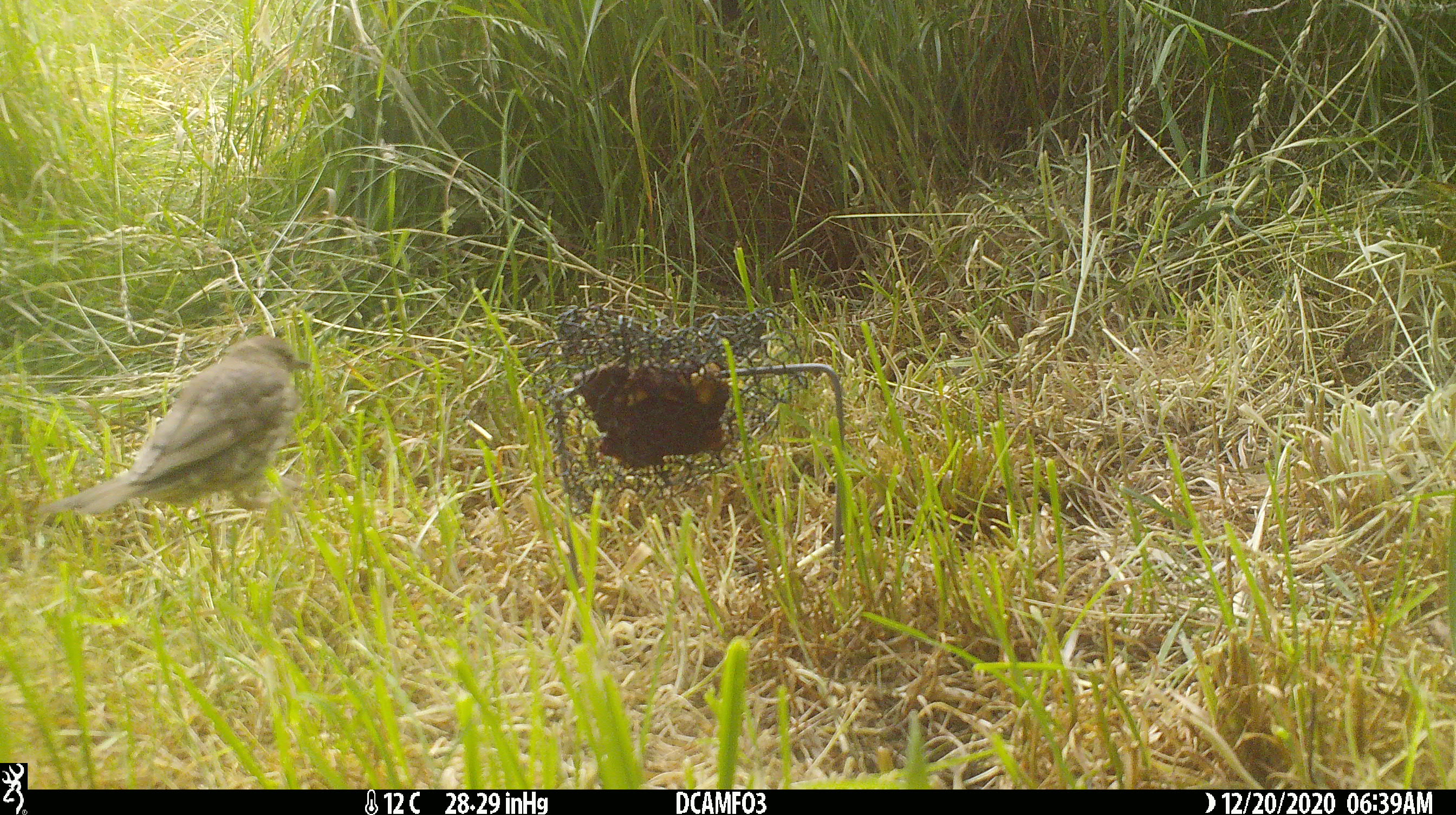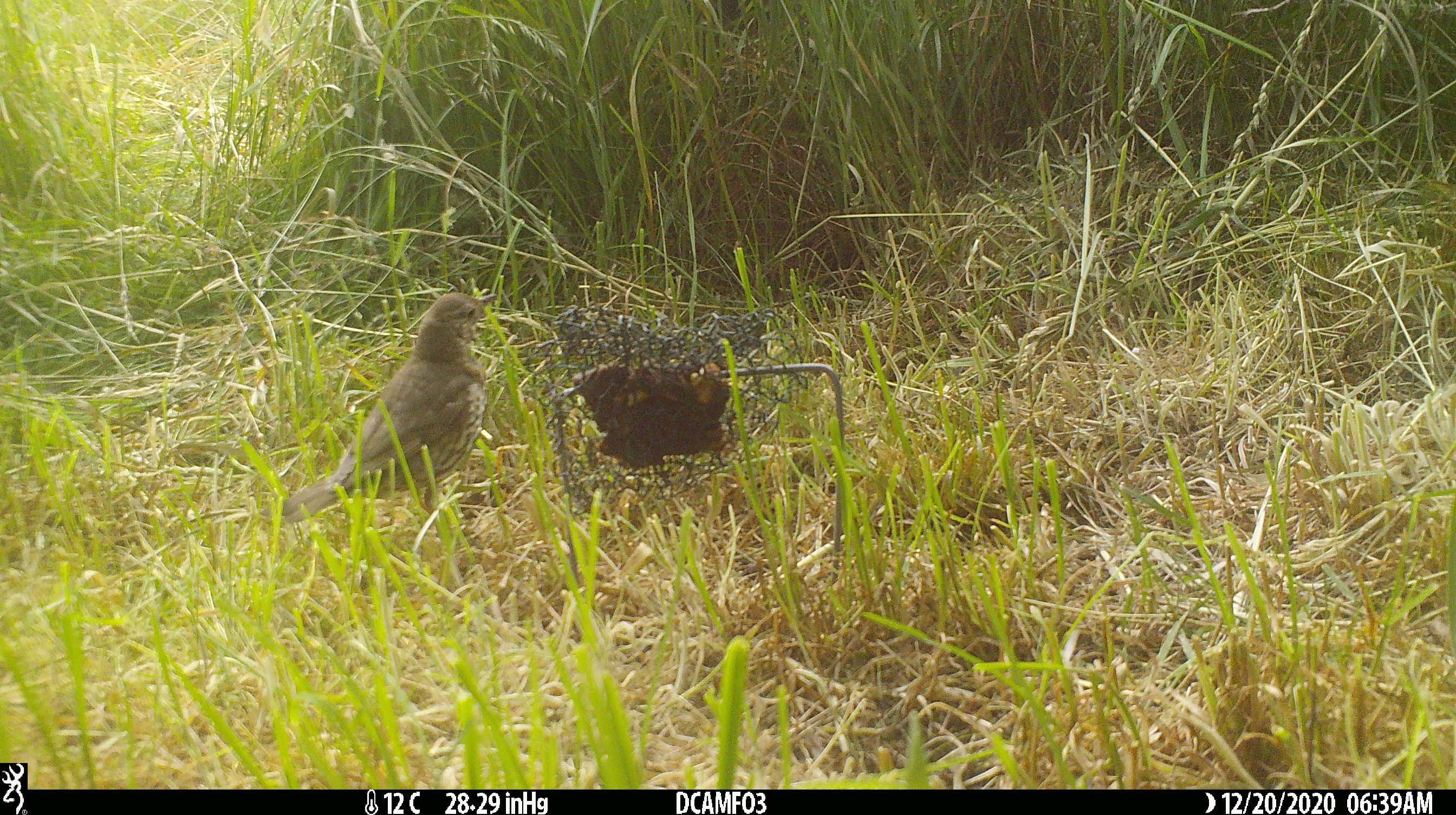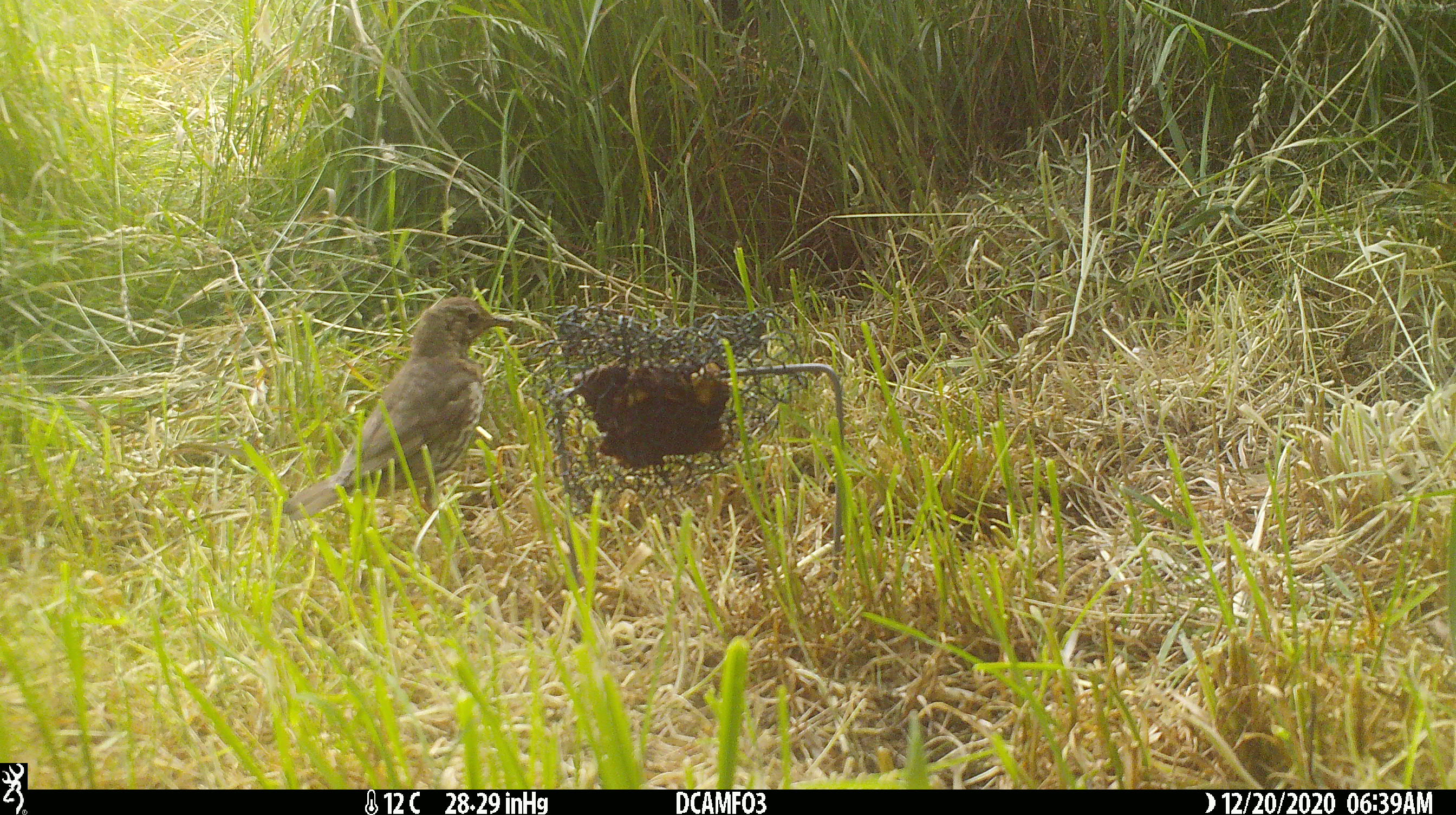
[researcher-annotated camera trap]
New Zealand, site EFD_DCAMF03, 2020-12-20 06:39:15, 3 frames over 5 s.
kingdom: Animalia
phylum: Chordata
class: Aves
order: Passeriformes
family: Turdidae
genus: Turdus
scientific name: Turdus philomelos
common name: song thrush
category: thrush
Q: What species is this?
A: Thrush (song thrush) (Turdus philomelos).